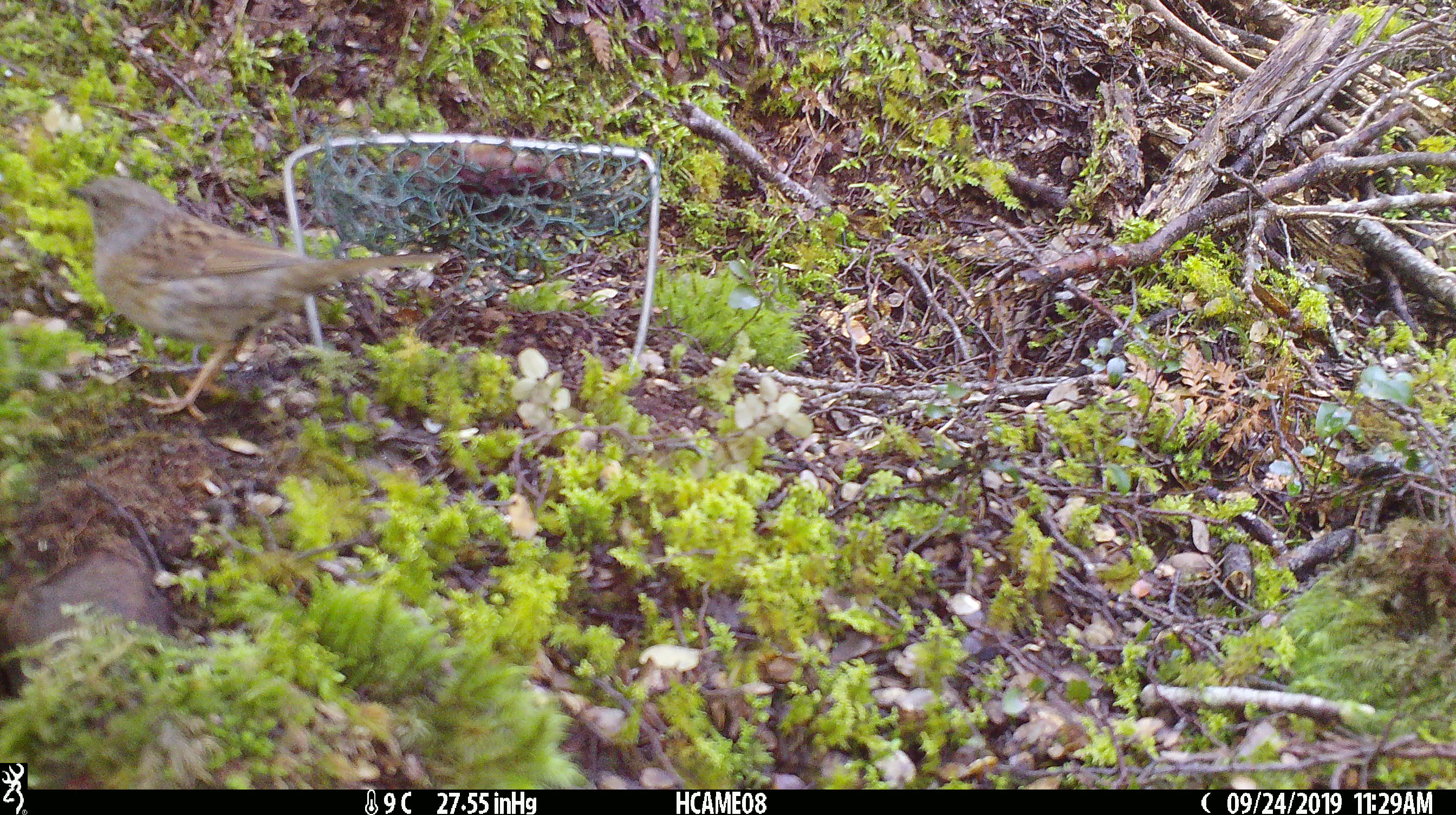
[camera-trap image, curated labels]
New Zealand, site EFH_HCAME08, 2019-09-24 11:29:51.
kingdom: Animalia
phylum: Chordata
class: Aves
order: Passeriformes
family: Prunellidae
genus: Prunella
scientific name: Prunella modularis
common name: dunnock